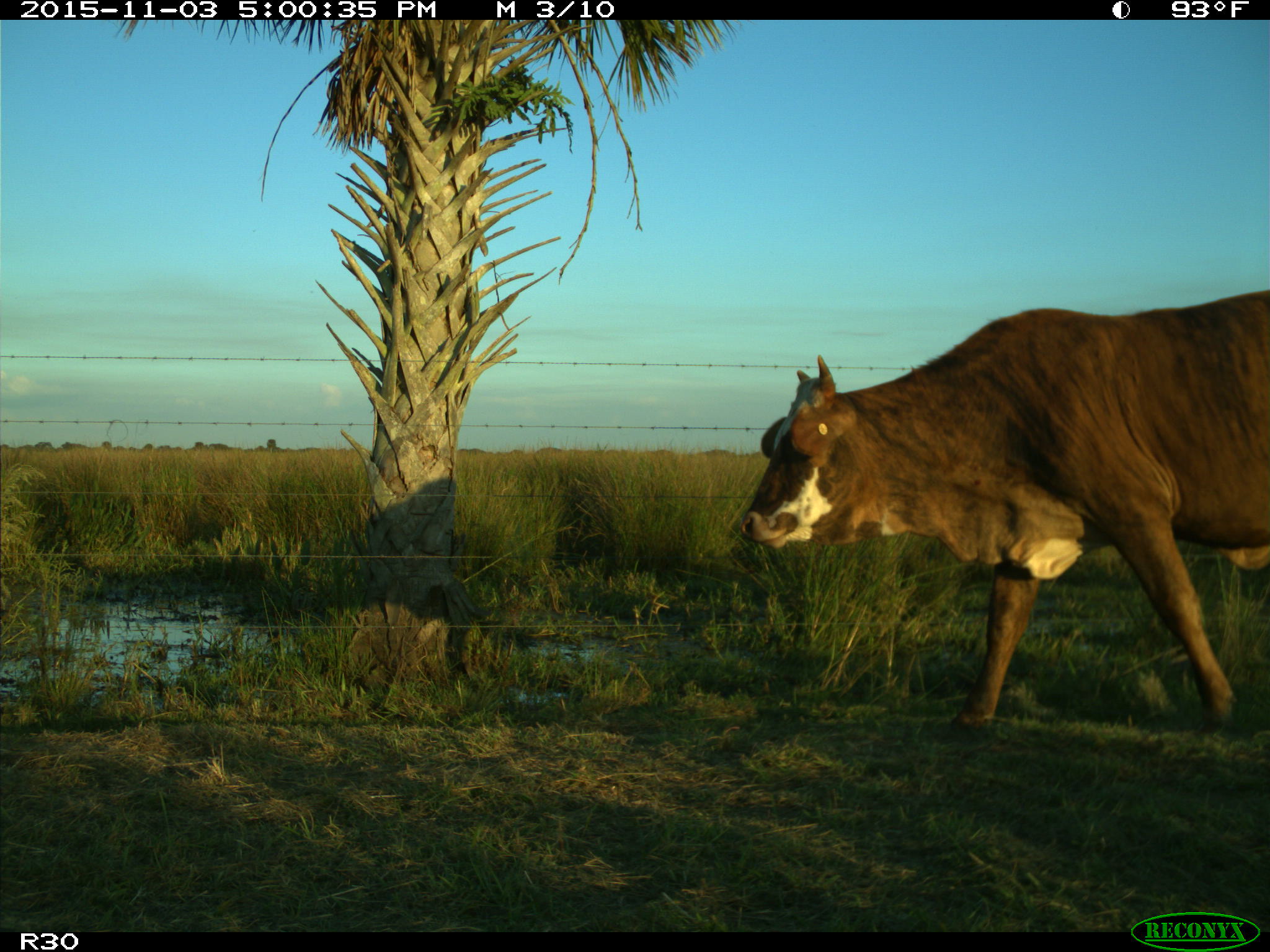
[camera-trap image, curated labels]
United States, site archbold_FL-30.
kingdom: Animalia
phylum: Chordata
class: Mammalia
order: Artiodactyla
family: Bovidae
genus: Bos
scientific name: Bos taurus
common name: domestic cow